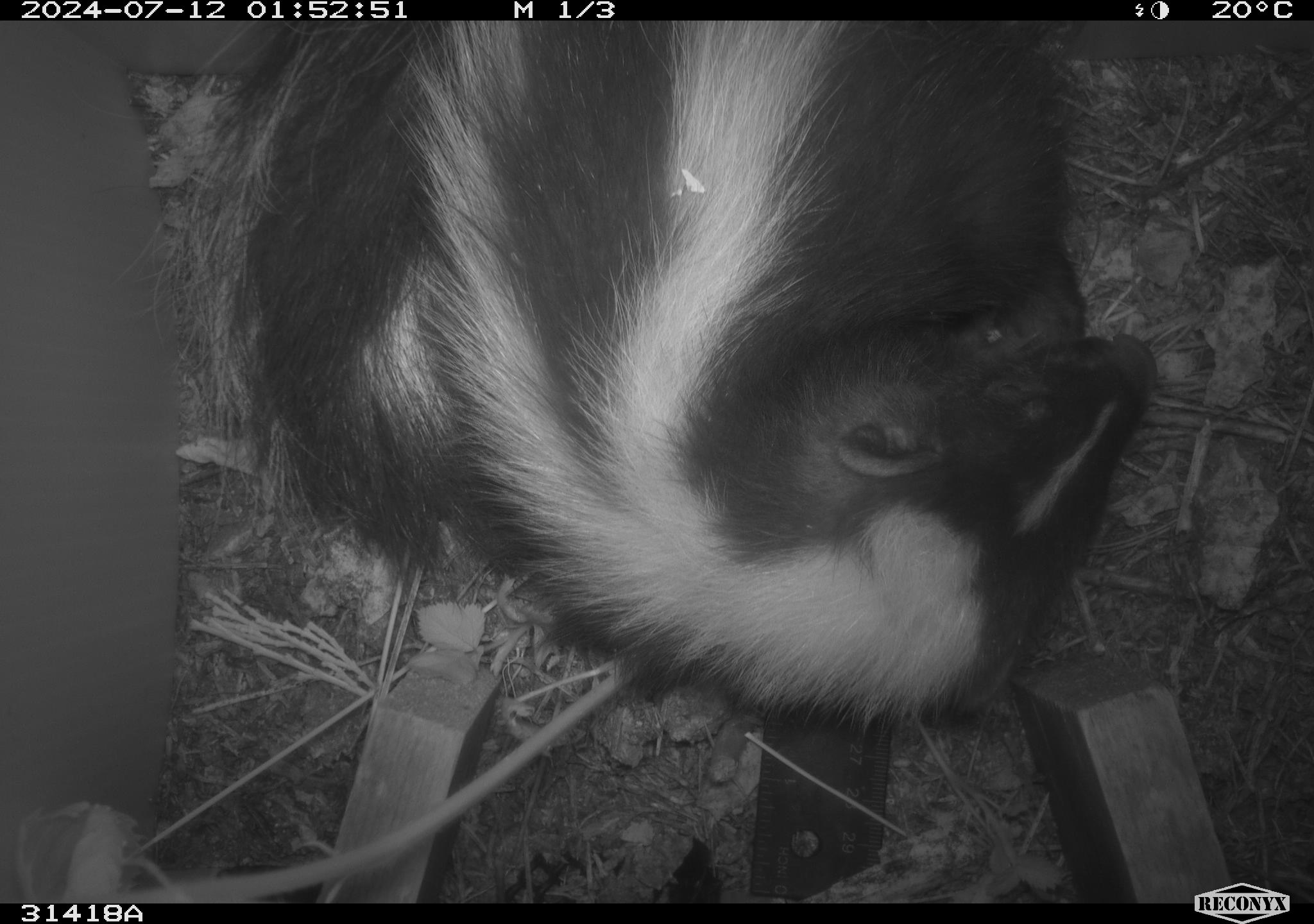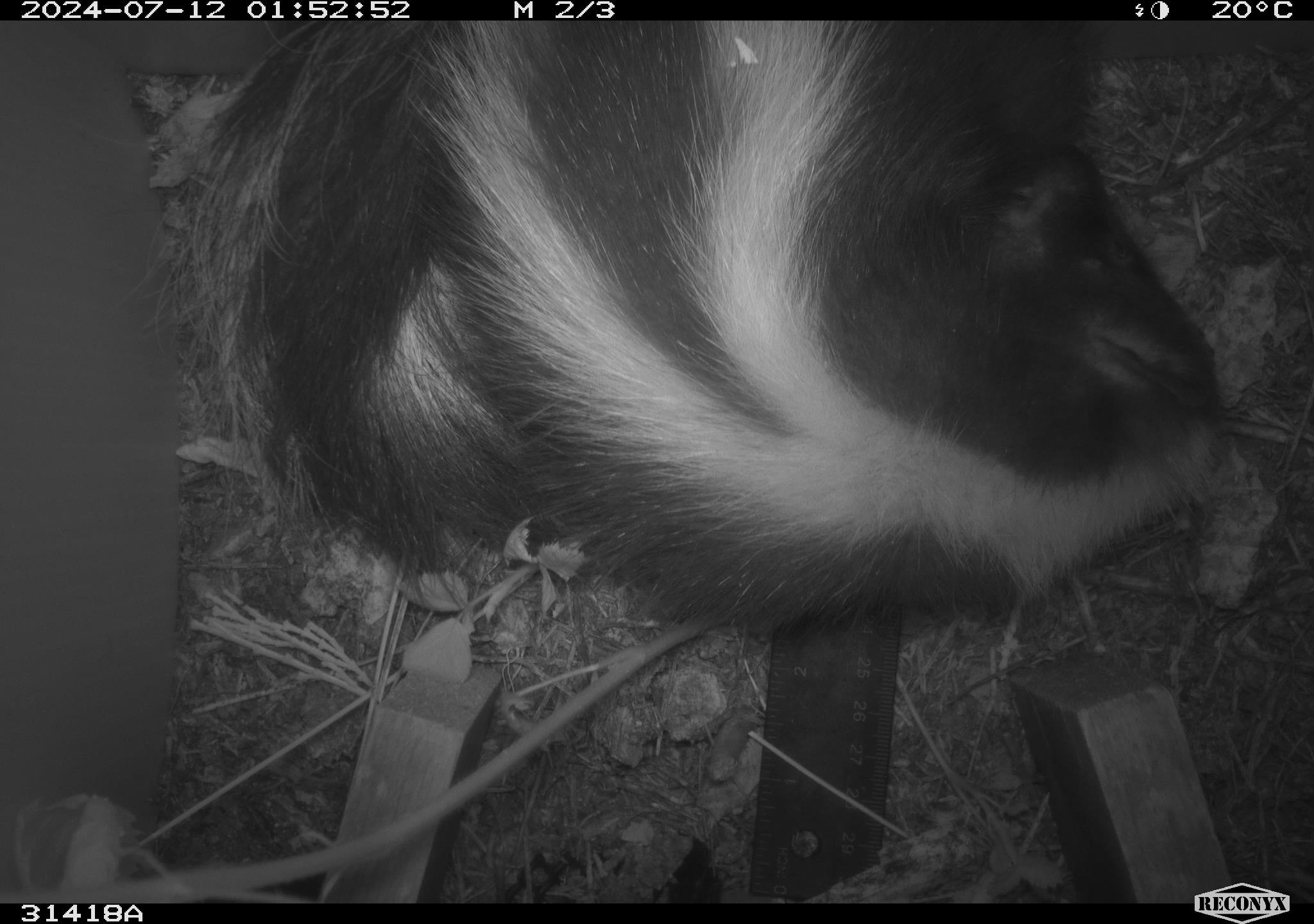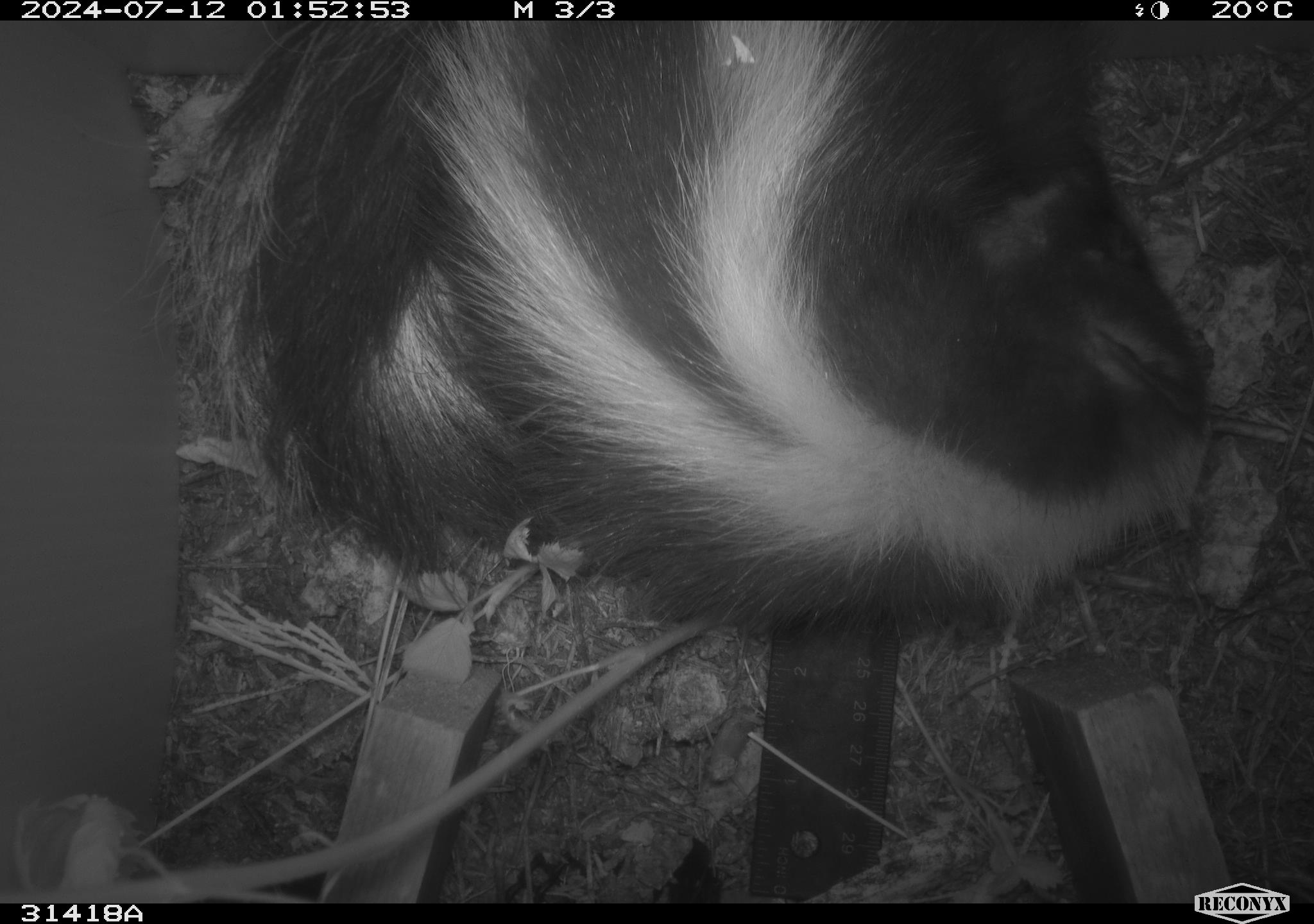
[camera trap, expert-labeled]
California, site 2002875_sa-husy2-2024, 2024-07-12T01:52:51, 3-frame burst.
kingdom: Animalia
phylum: Chordata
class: Mammalia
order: Carnivora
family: Mephitidae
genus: Mephitis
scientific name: Mephitis mephitis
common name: striped skunk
Striped skunk (Mephitis mephitis).